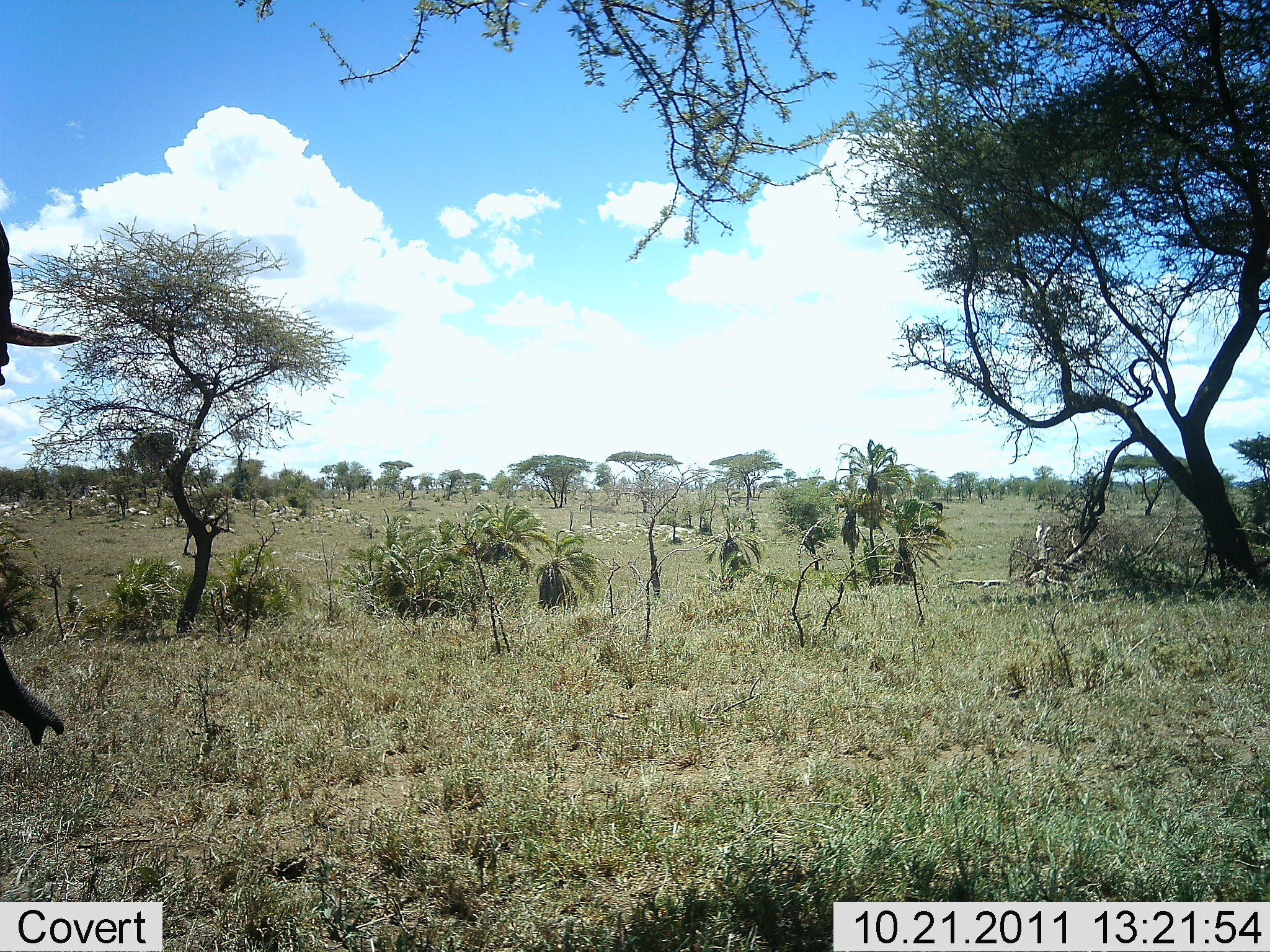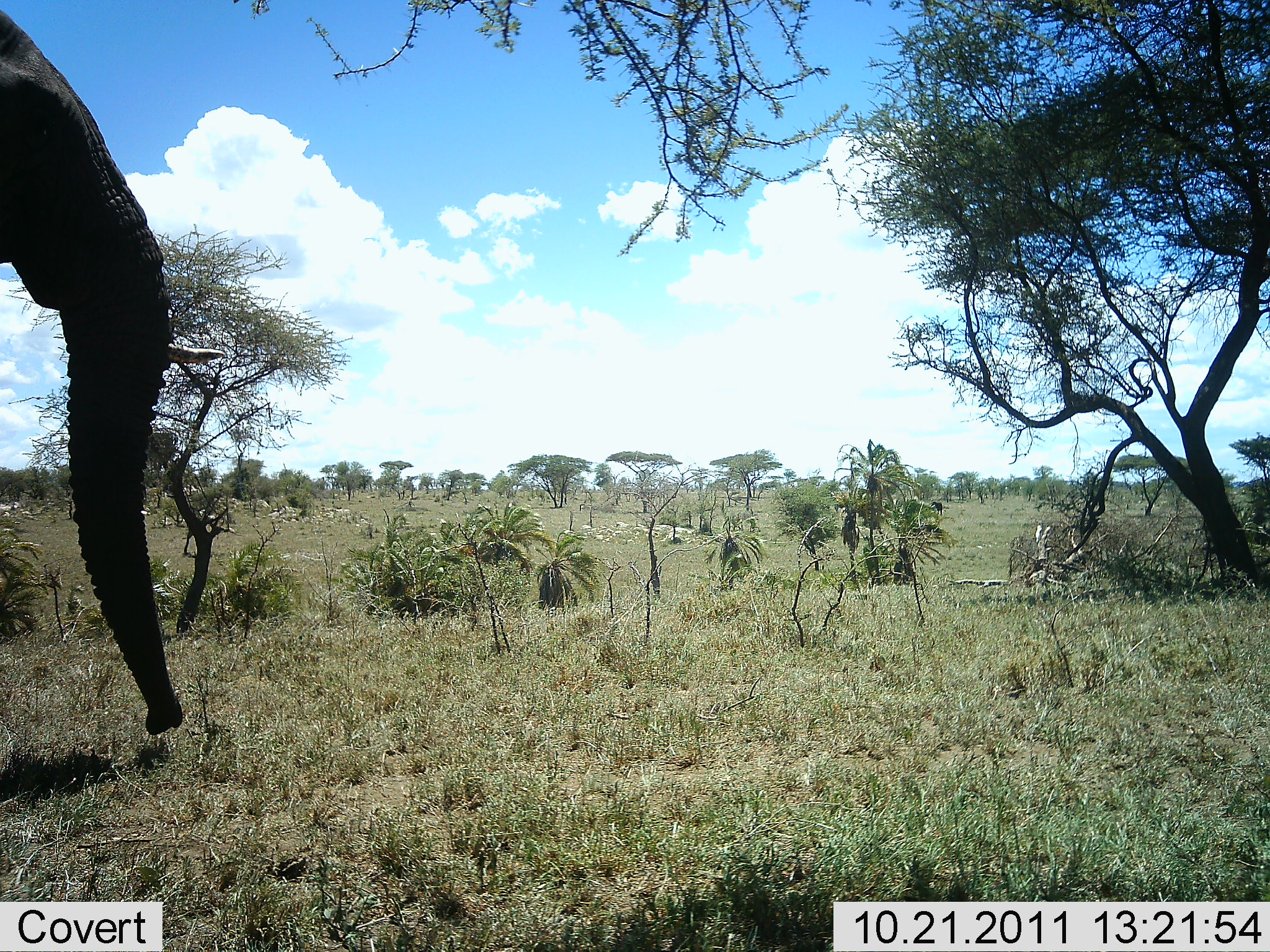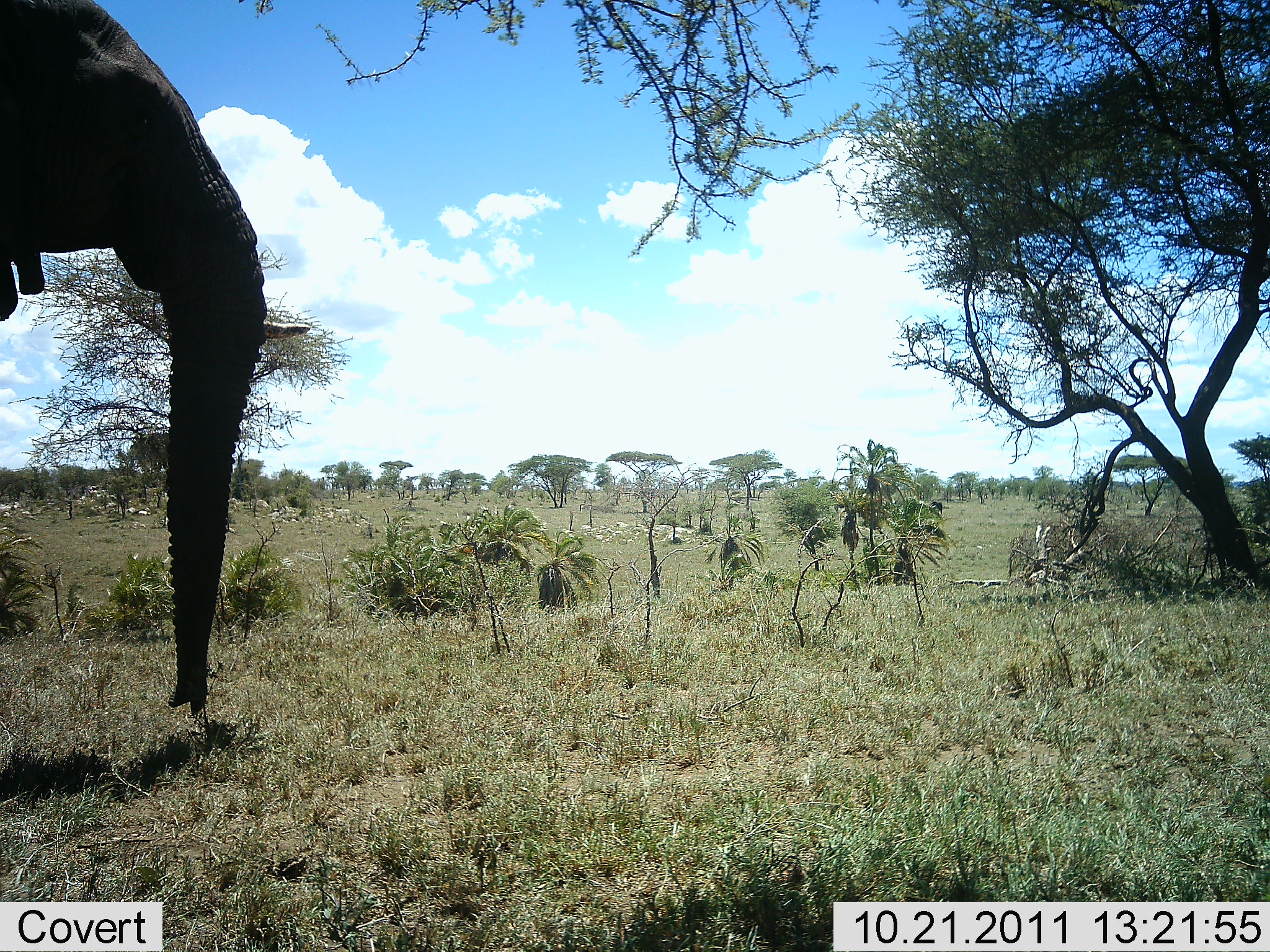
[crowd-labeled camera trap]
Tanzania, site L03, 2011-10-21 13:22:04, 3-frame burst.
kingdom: Animalia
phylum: Chordata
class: Mammalia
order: Proboscidea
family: Elephantidae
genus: Loxodonta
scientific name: Loxodonta africana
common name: african bush elephant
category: elephant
Elephant (african bush elephant) (Loxodonta africana), count 1. Behavior (volunteer vote fractions): standing 12%, resting 0%, moving 88%, interacting 0%. Young present (vote fraction): 0%. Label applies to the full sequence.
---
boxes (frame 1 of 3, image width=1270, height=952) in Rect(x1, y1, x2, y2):
animal: Rect(0, 216, 84, 748)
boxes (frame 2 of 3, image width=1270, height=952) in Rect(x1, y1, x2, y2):
animal: Rect(0, 0, 226, 737)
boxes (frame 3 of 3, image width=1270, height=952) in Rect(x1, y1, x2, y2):
animal: Rect(1, 1, 312, 717)